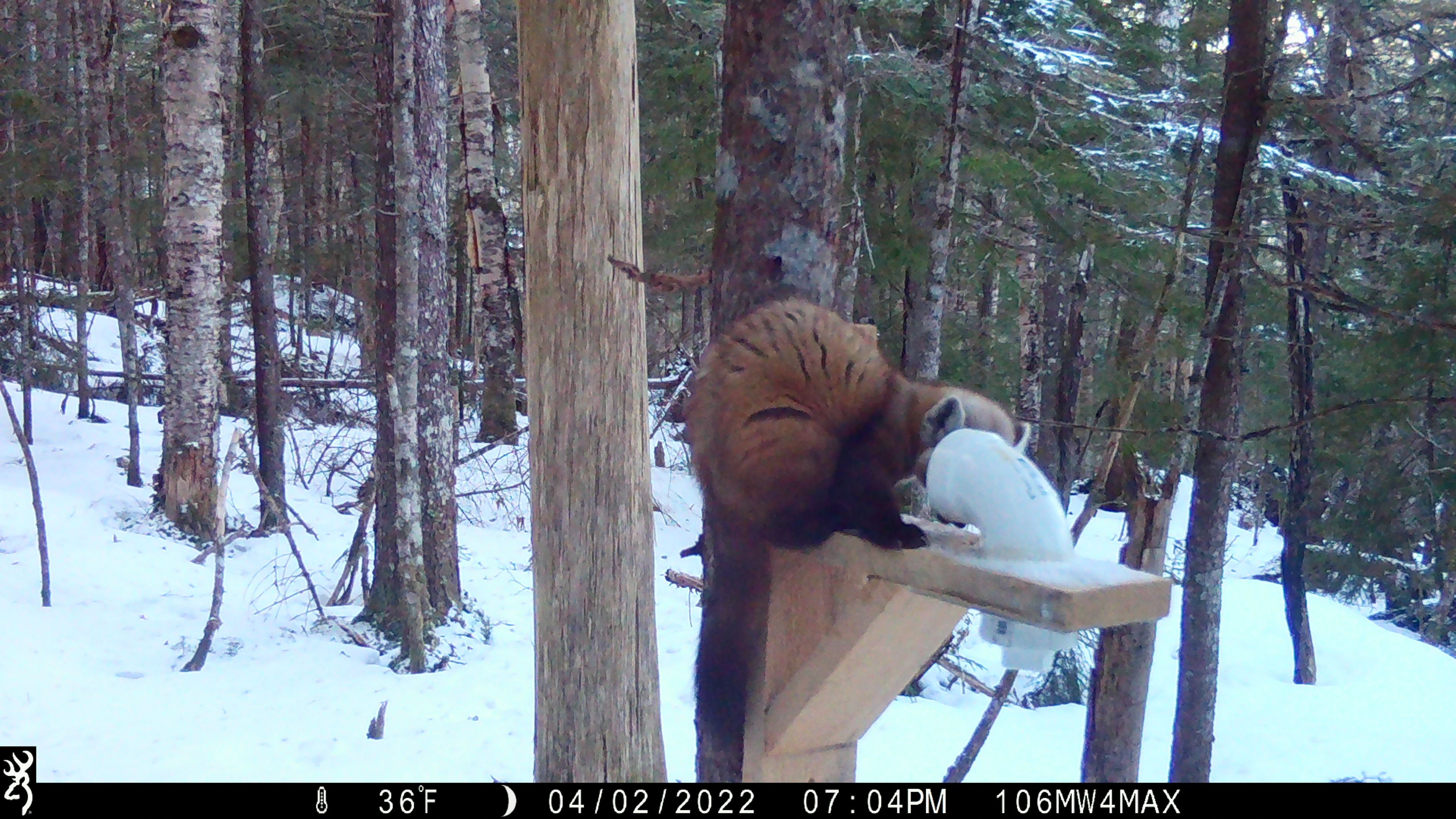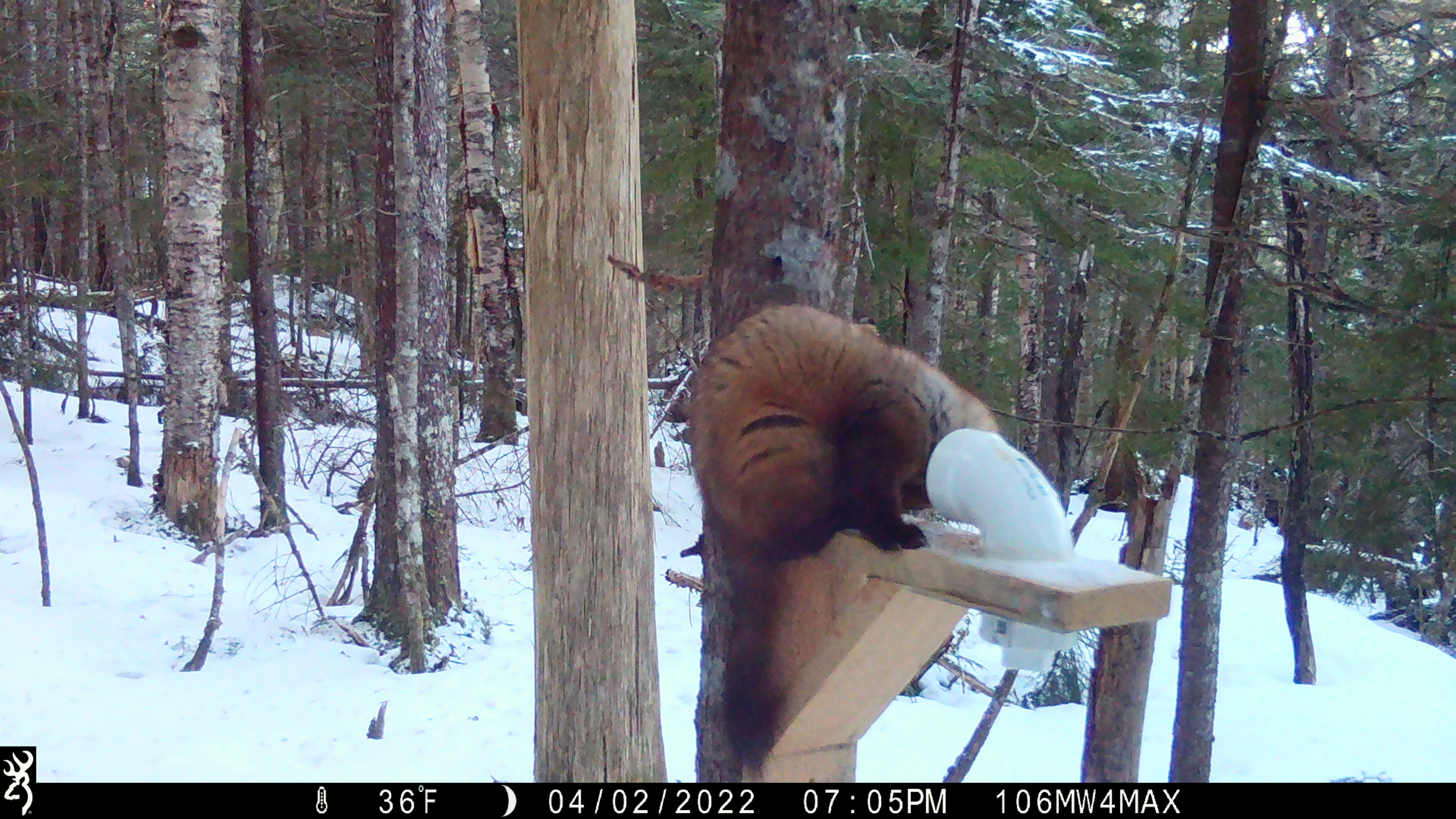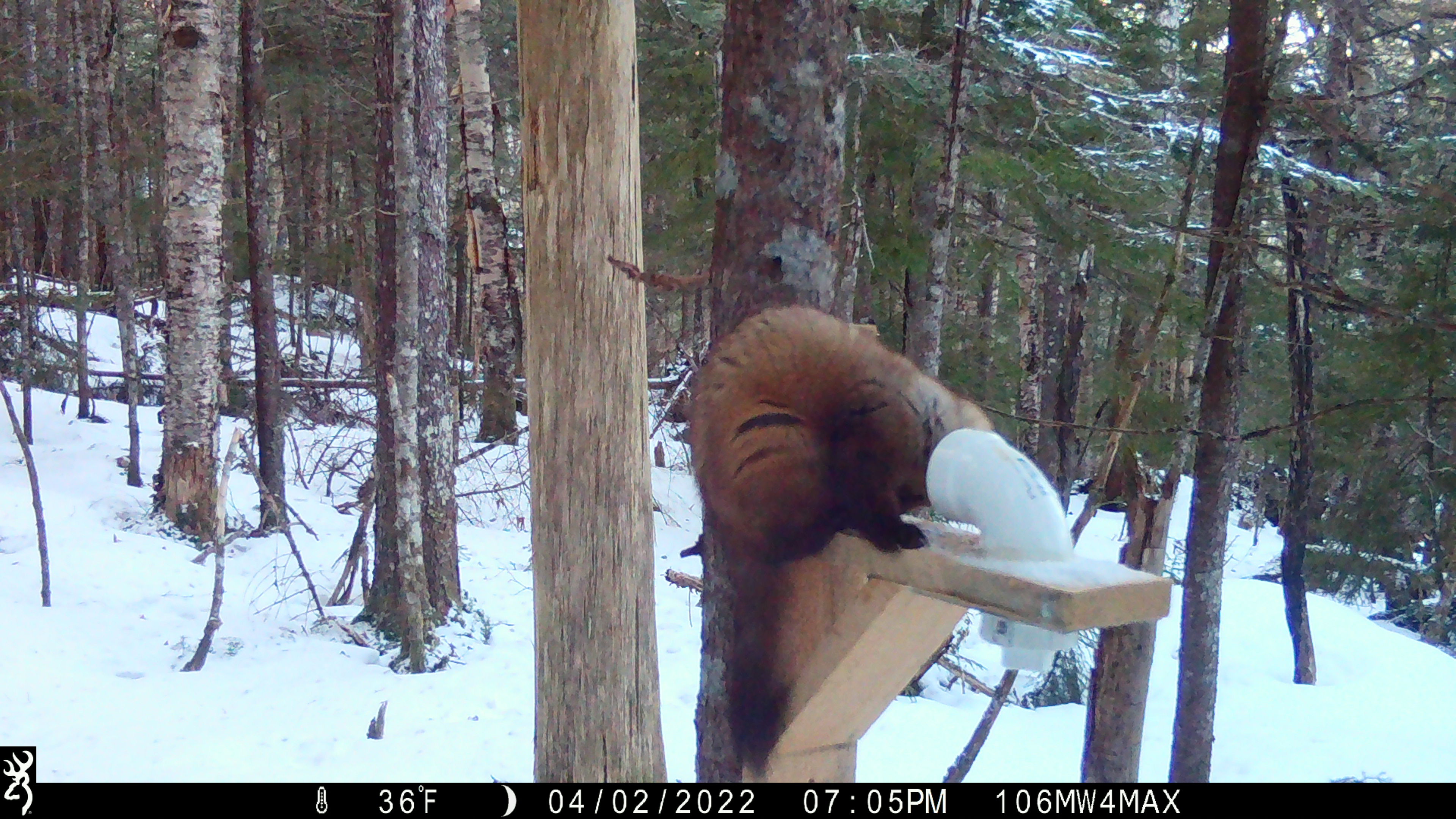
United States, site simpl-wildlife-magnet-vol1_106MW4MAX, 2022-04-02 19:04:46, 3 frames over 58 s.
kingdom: Animalia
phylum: Chordata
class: Mammalia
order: Carnivora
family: Mustelidae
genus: Martes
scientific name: Martes americana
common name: american marten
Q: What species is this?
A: American marten (Martes americana).